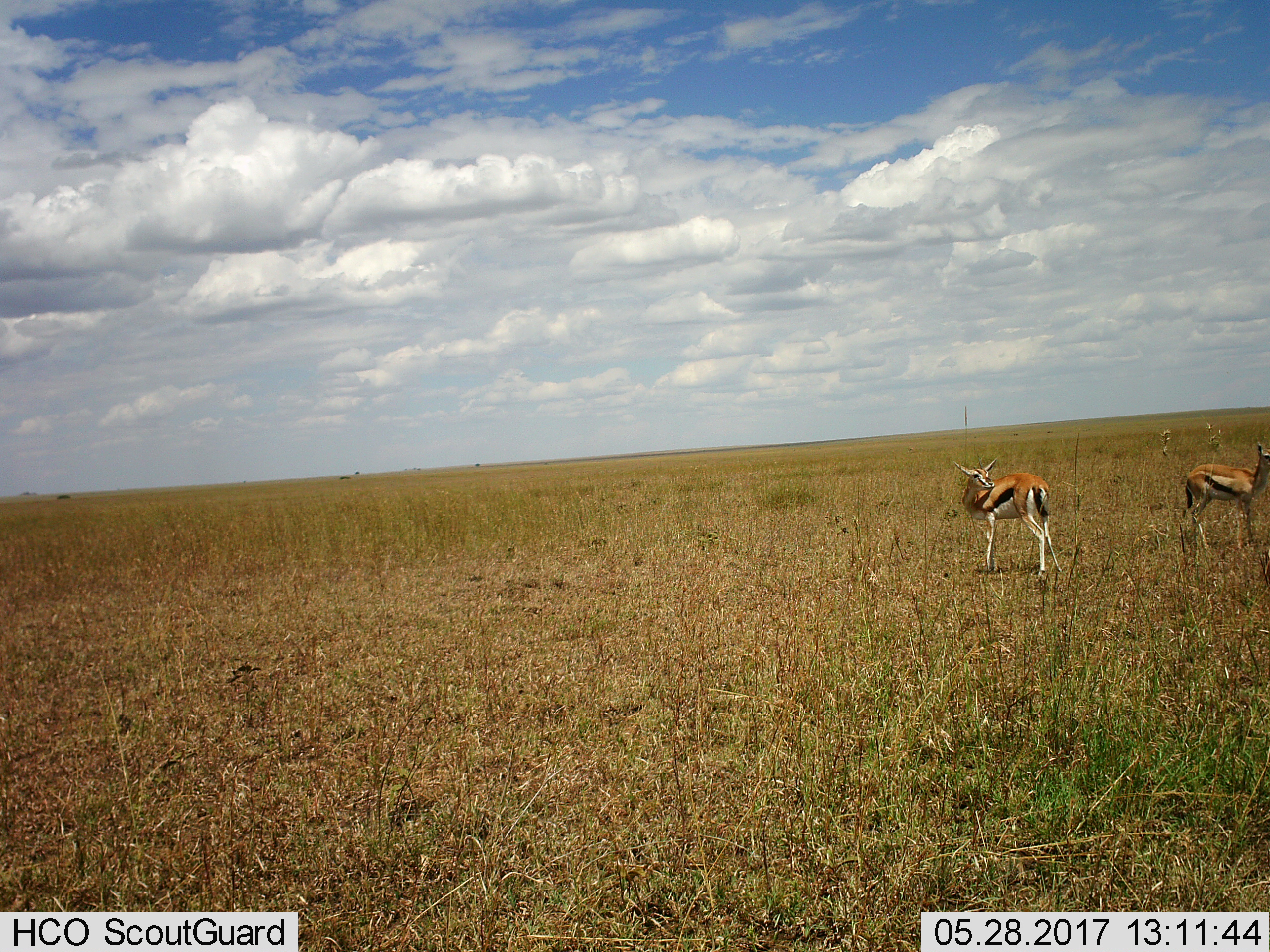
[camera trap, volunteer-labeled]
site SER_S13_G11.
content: unidentified animal